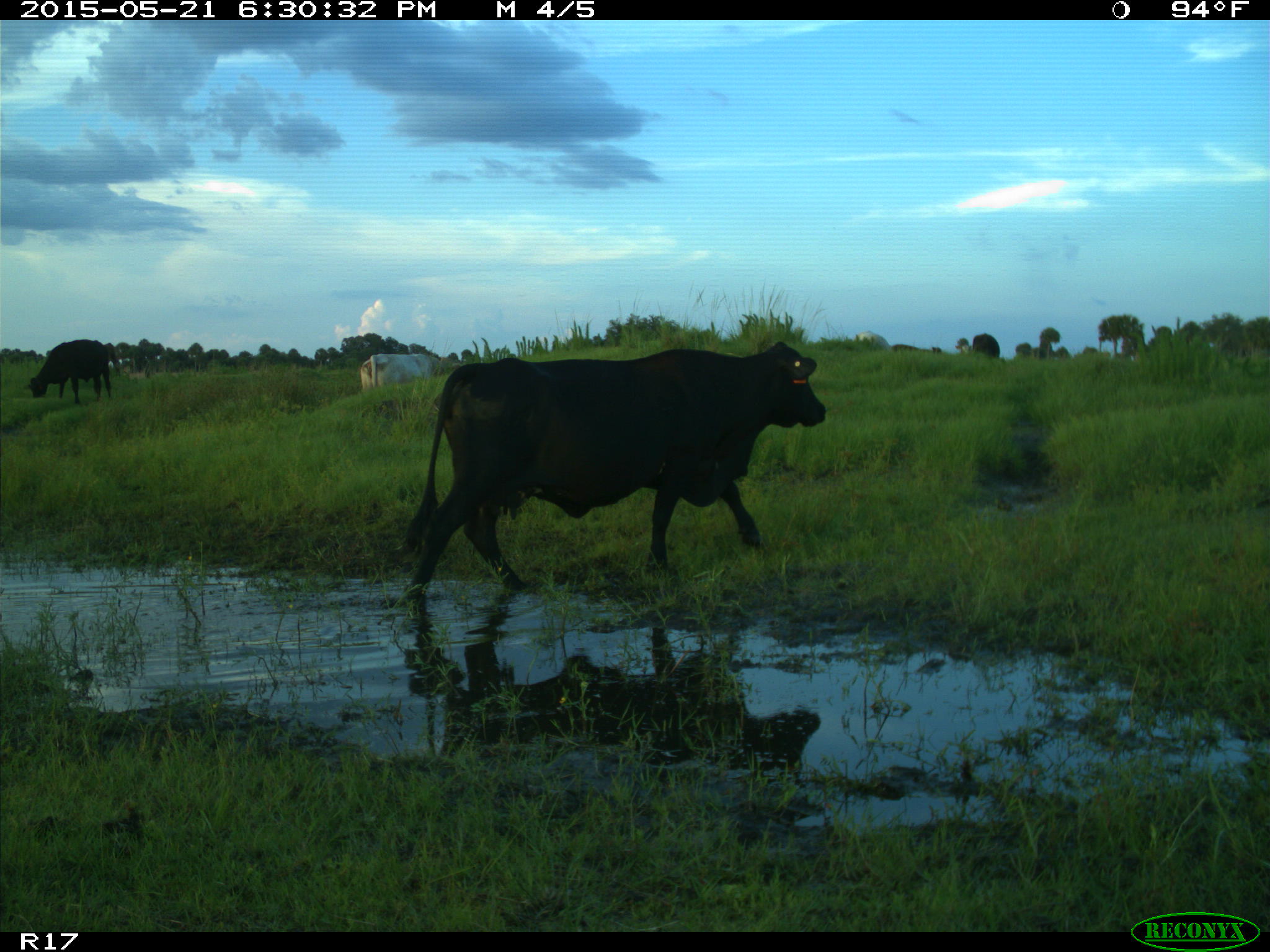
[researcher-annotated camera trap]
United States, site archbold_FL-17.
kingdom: Animalia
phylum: Chordata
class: Mammalia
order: Artiodactyla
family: Bovidae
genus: Bos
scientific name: Bos taurus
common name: domestic cow